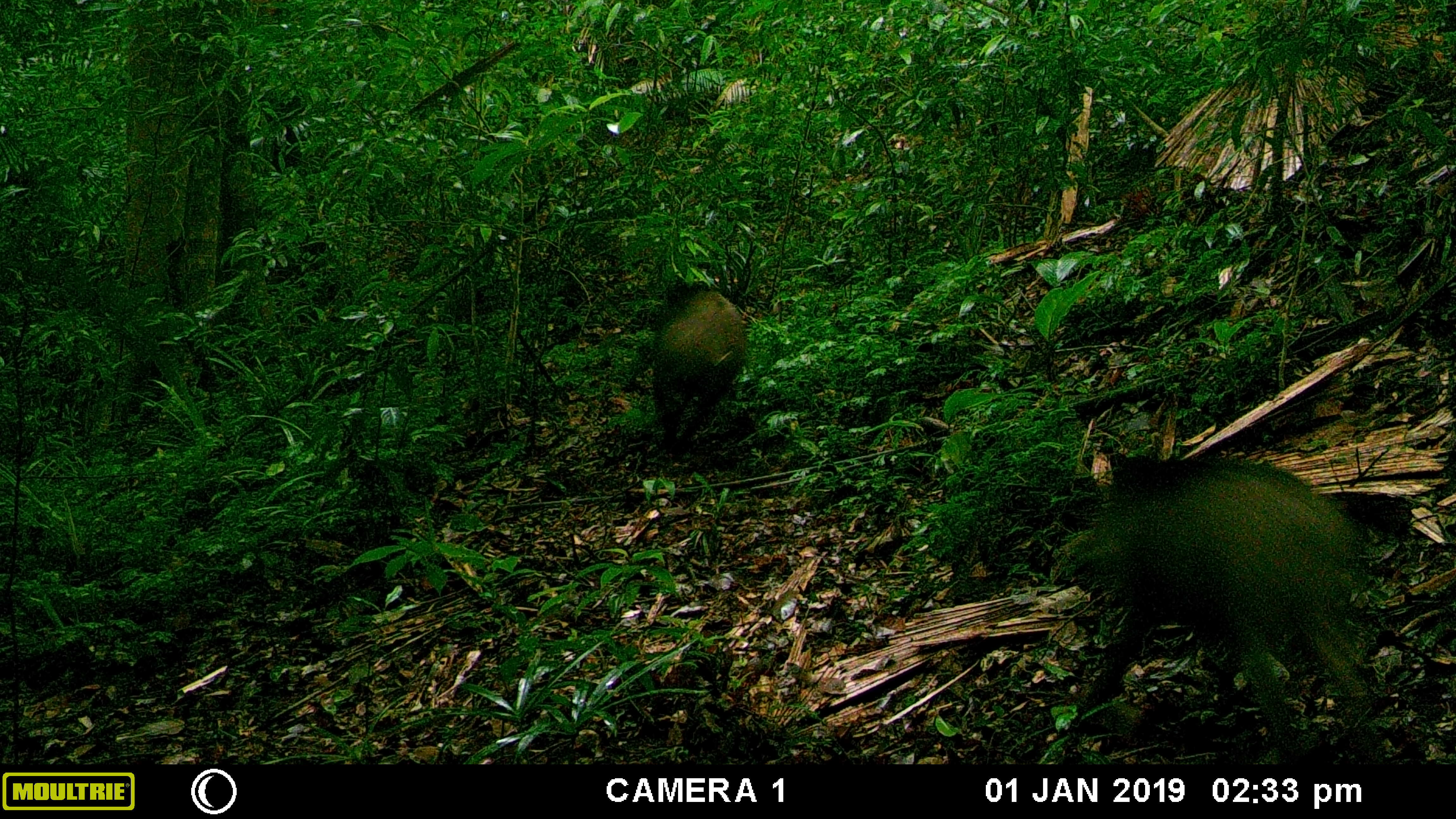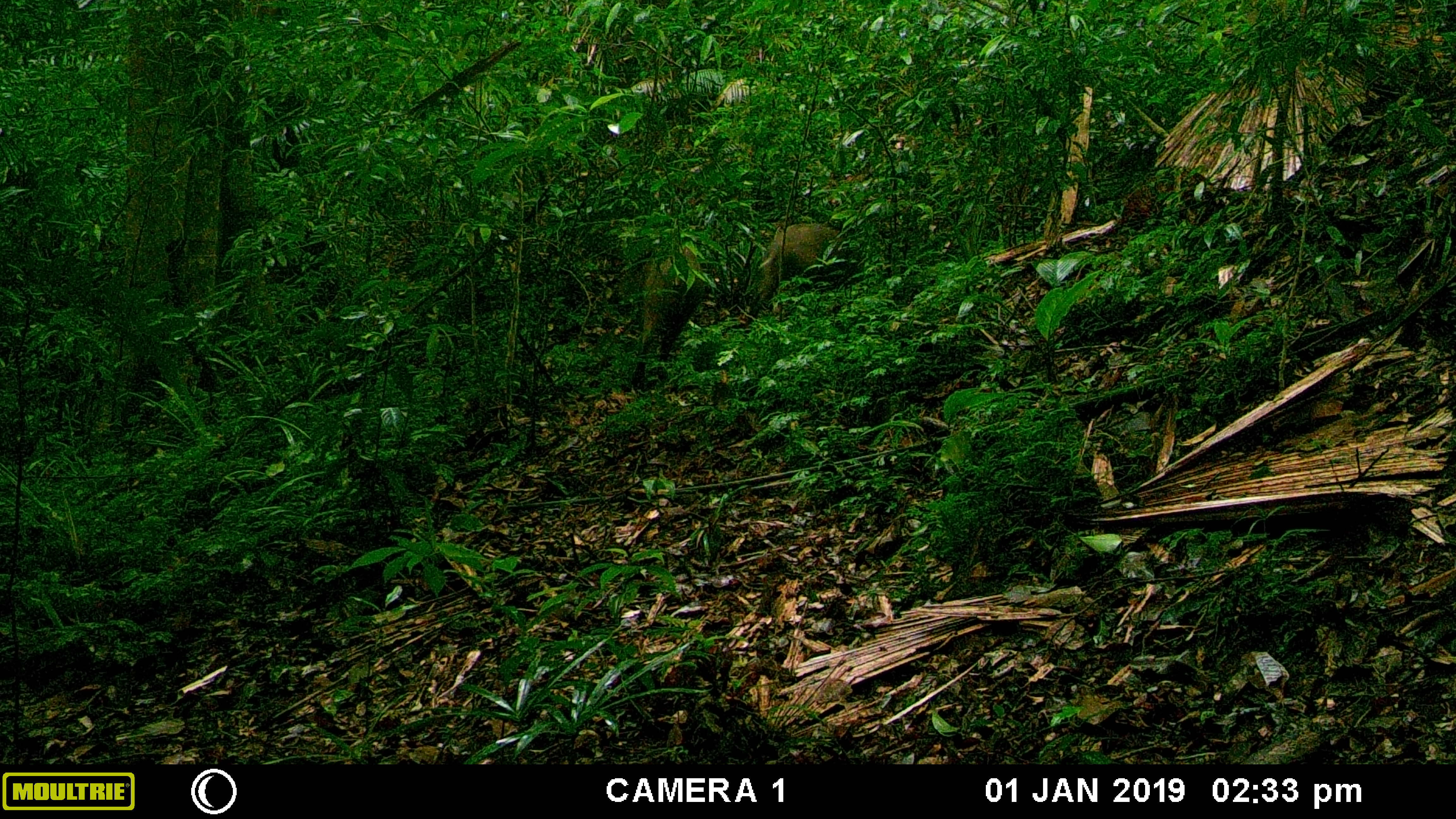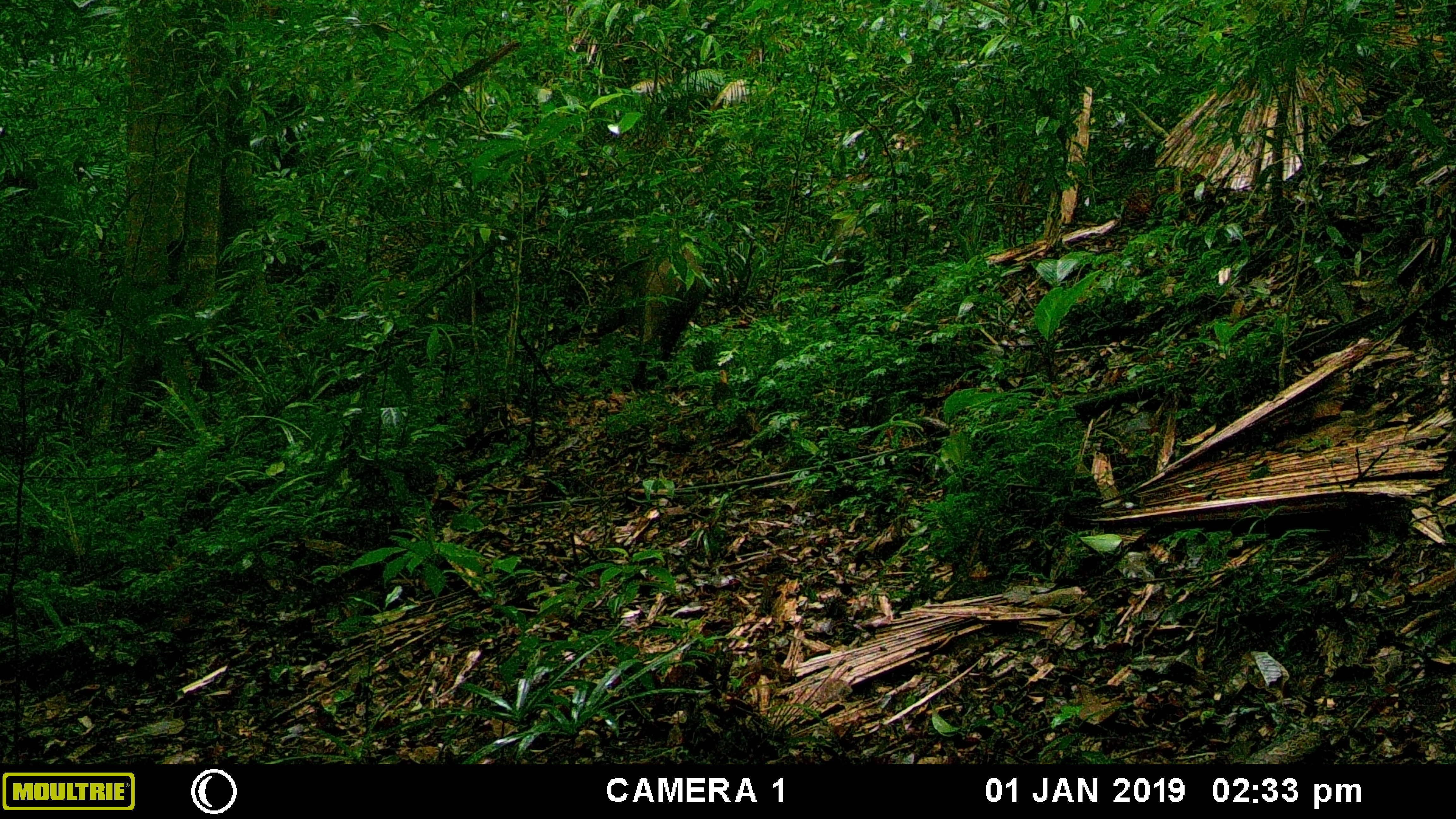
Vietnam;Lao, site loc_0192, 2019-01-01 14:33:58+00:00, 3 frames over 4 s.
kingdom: Animalia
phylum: Chordata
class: Mammalia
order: Artiodactyla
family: Suidae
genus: Sus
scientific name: Sus scrofa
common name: eurasian wild pig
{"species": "eurasian wild pig (Sus scrofa)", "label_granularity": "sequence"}